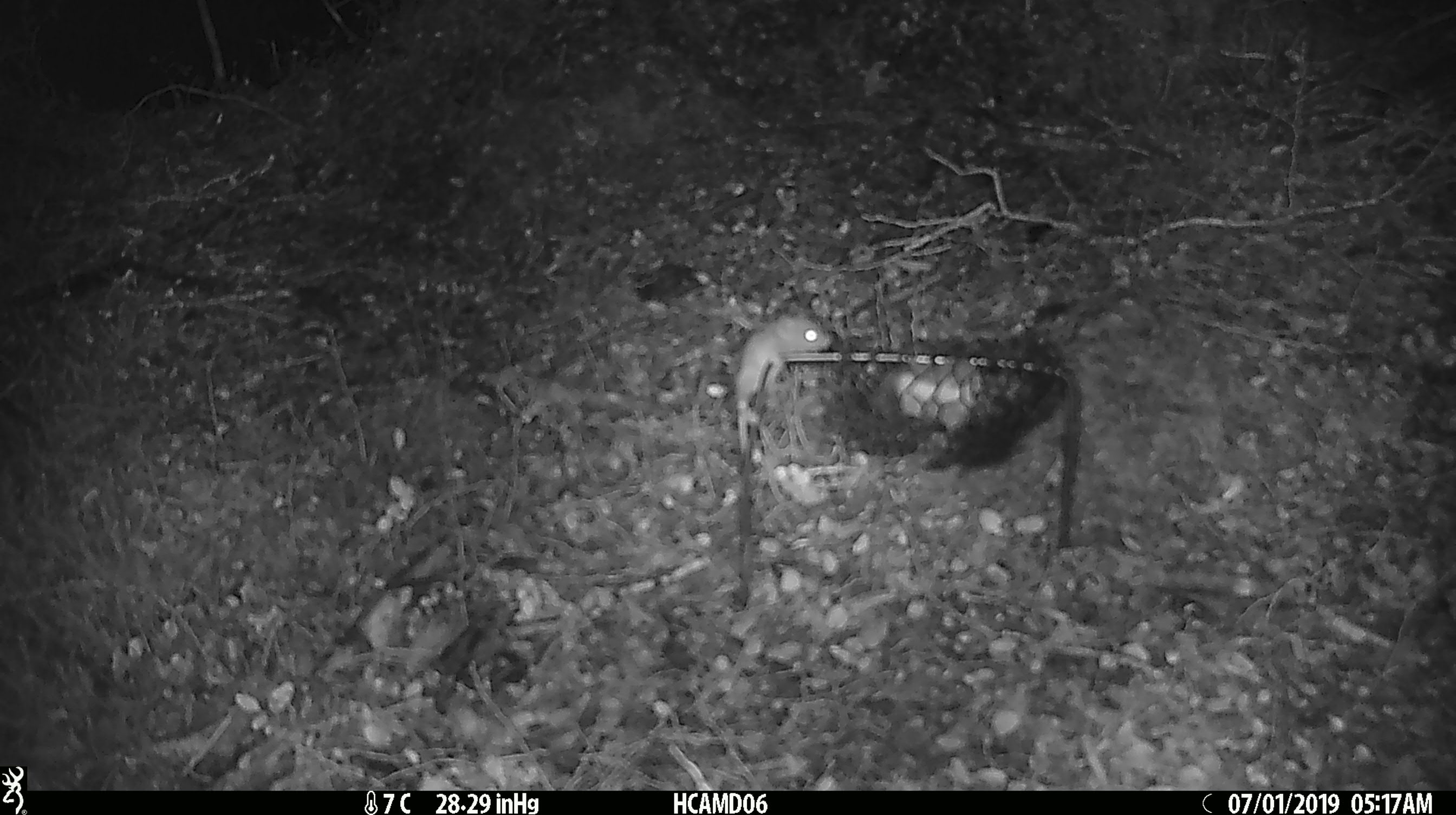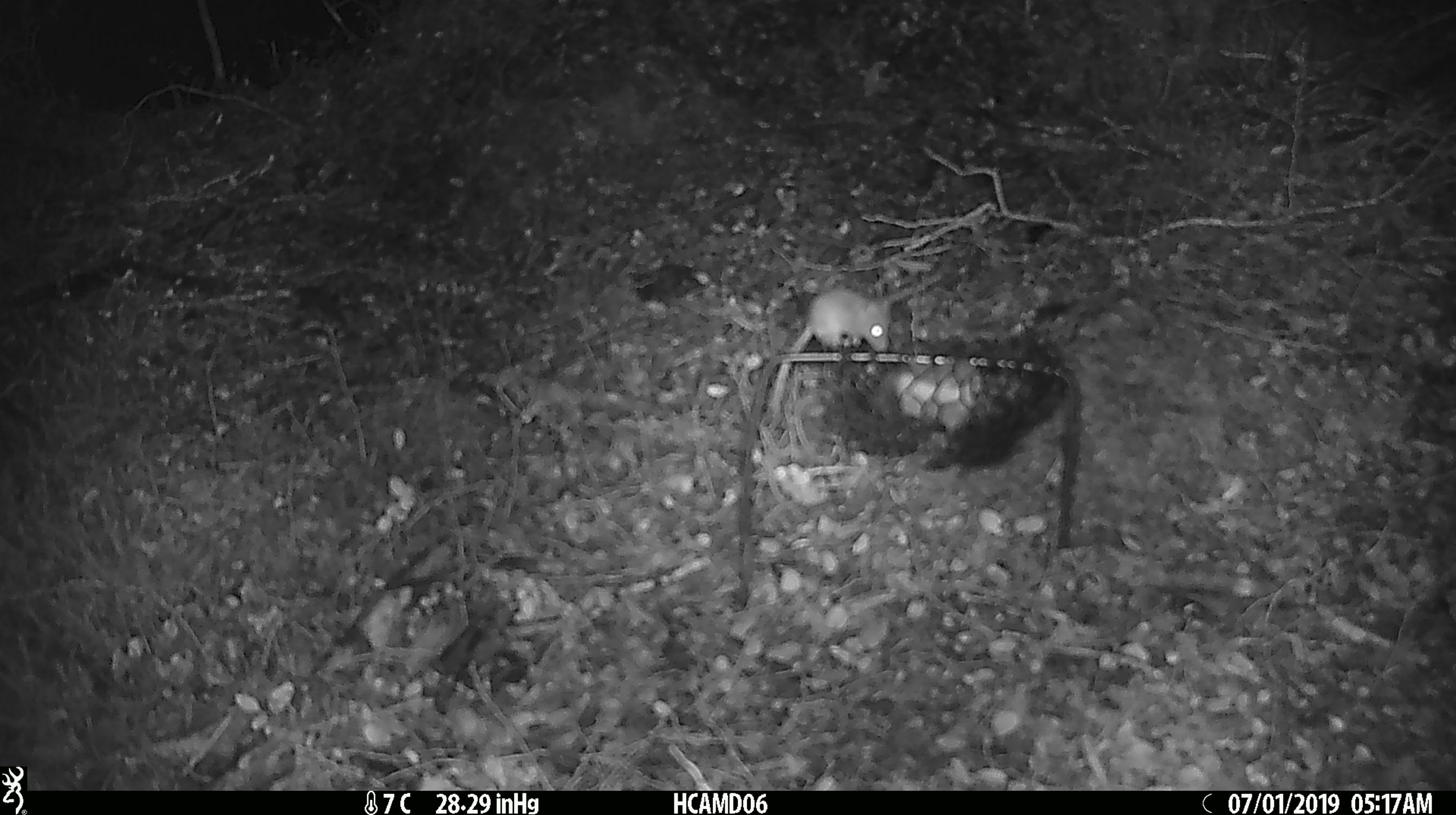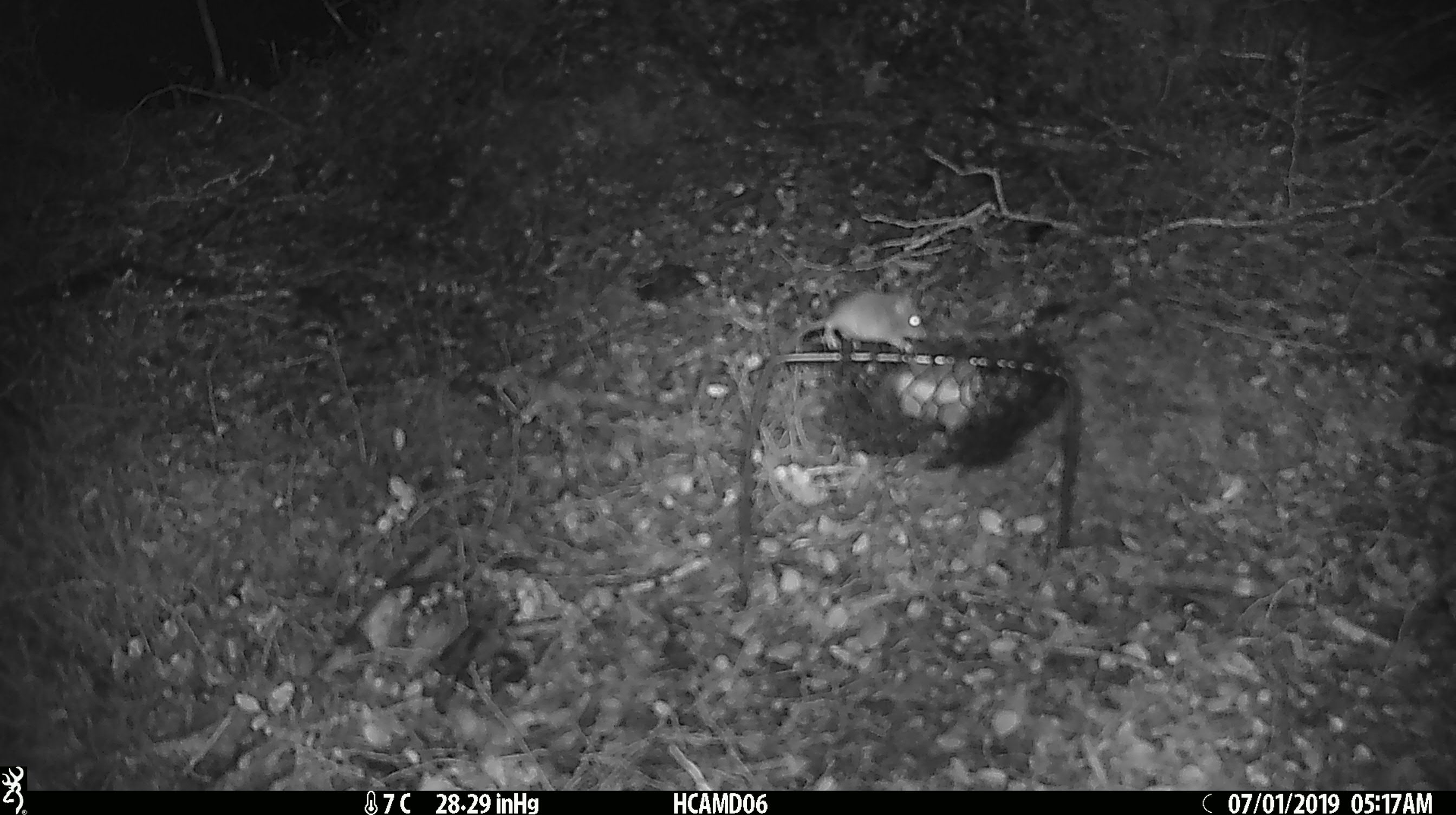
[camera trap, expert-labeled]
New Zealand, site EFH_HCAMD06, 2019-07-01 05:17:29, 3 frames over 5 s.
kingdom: Animalia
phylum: Chordata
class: Mammalia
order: Rodentia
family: Muridae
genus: Mus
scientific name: Mus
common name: mouse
Mouse (Mus).